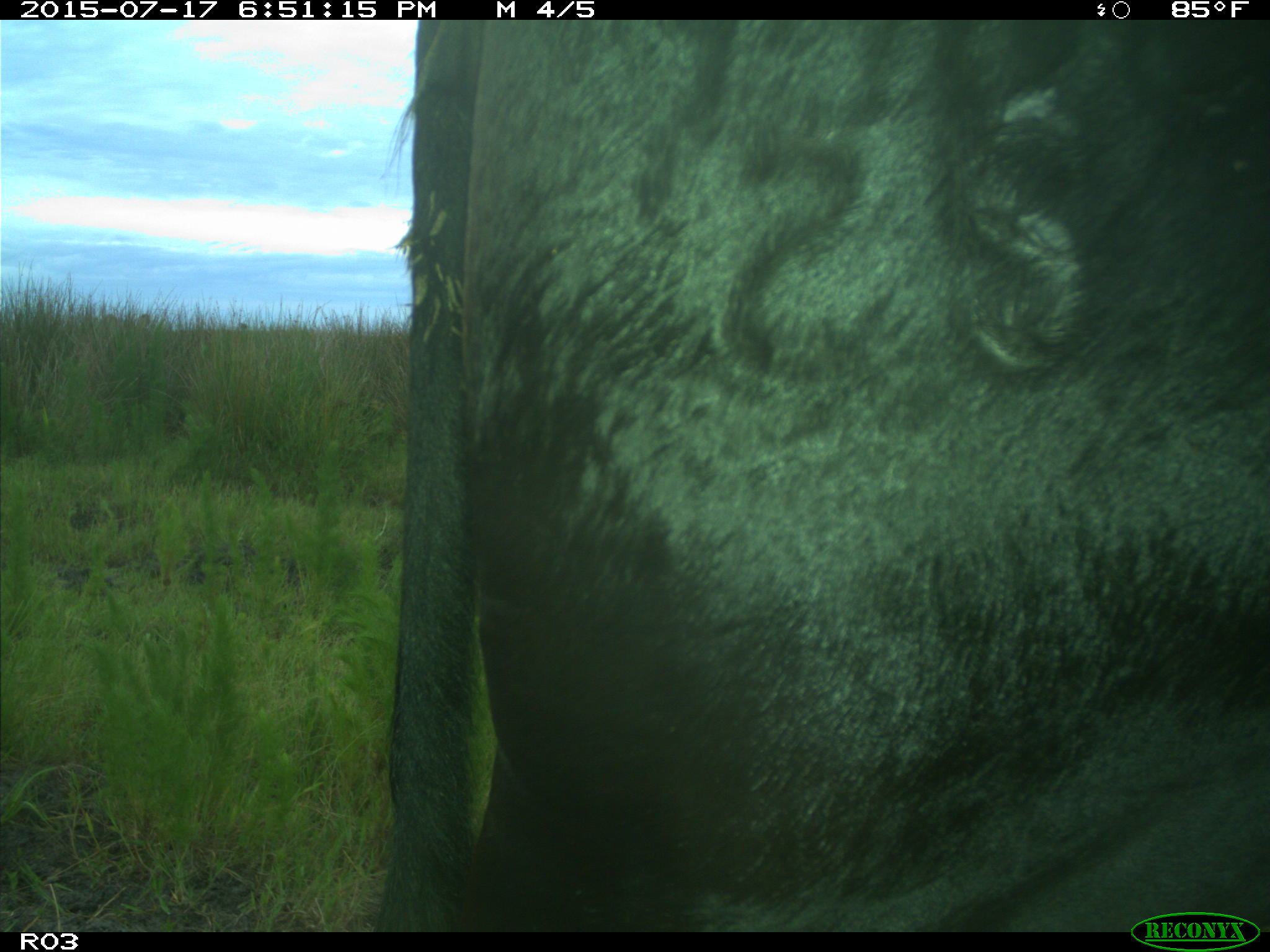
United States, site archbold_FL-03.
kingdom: Animalia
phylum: Chordata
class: Mammalia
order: Artiodactyla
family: Bovidae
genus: Bos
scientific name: Bos taurus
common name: domestic cow